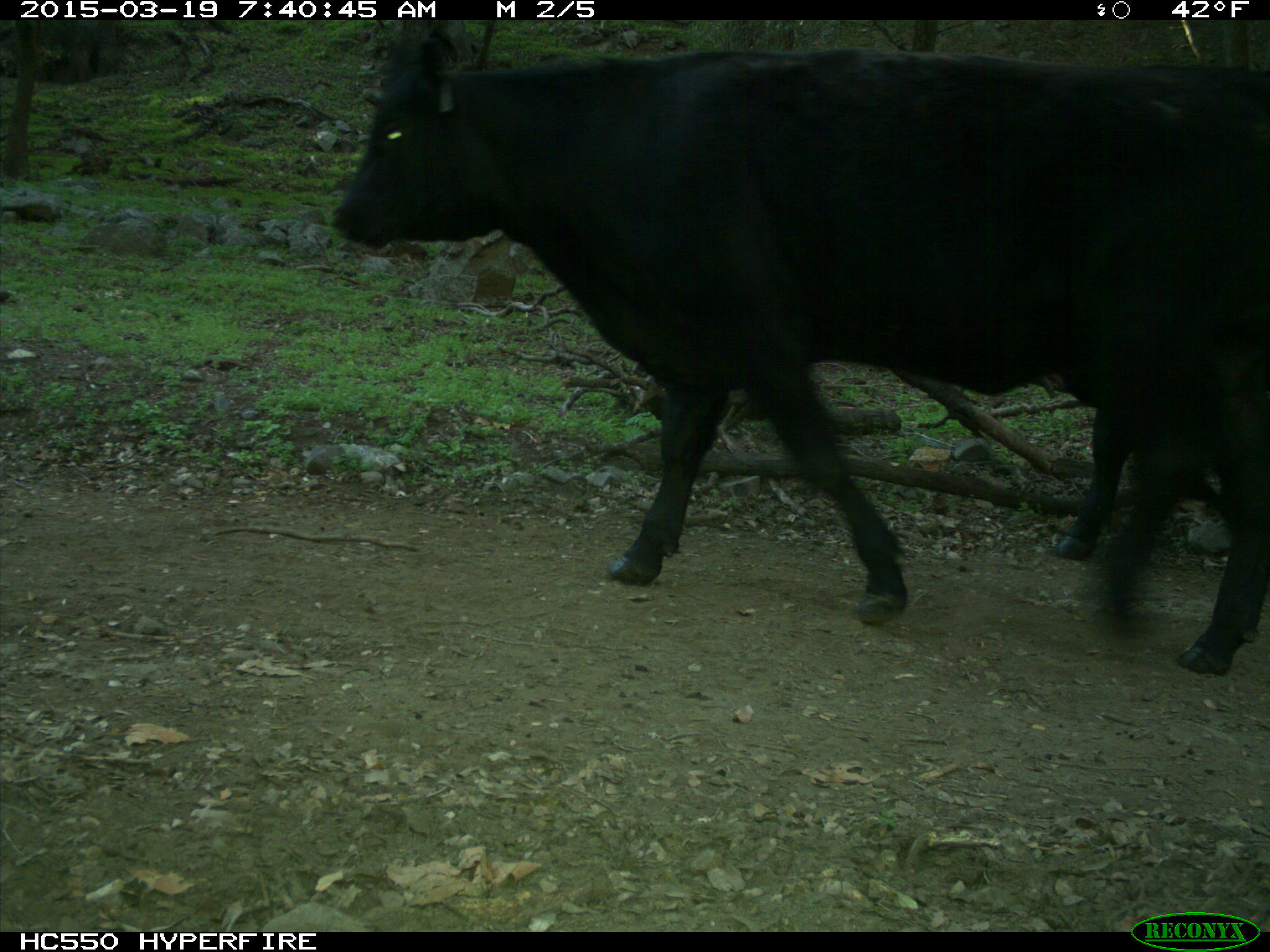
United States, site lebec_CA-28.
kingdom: Animalia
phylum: Chordata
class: Mammalia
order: Artiodactyla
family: Bovidae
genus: Bos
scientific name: Bos taurus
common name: domestic cow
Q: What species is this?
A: Bos taurus (domestic cow).